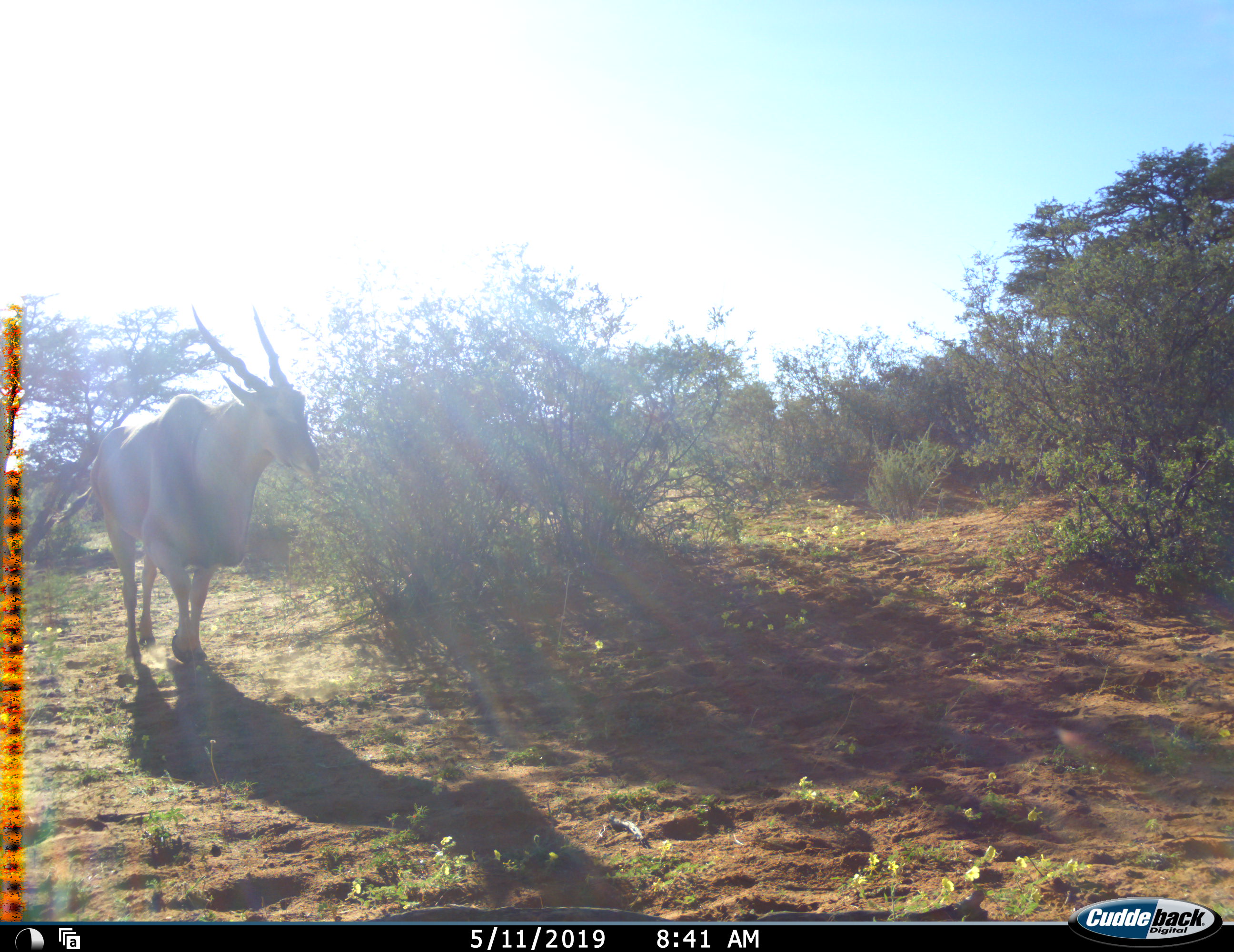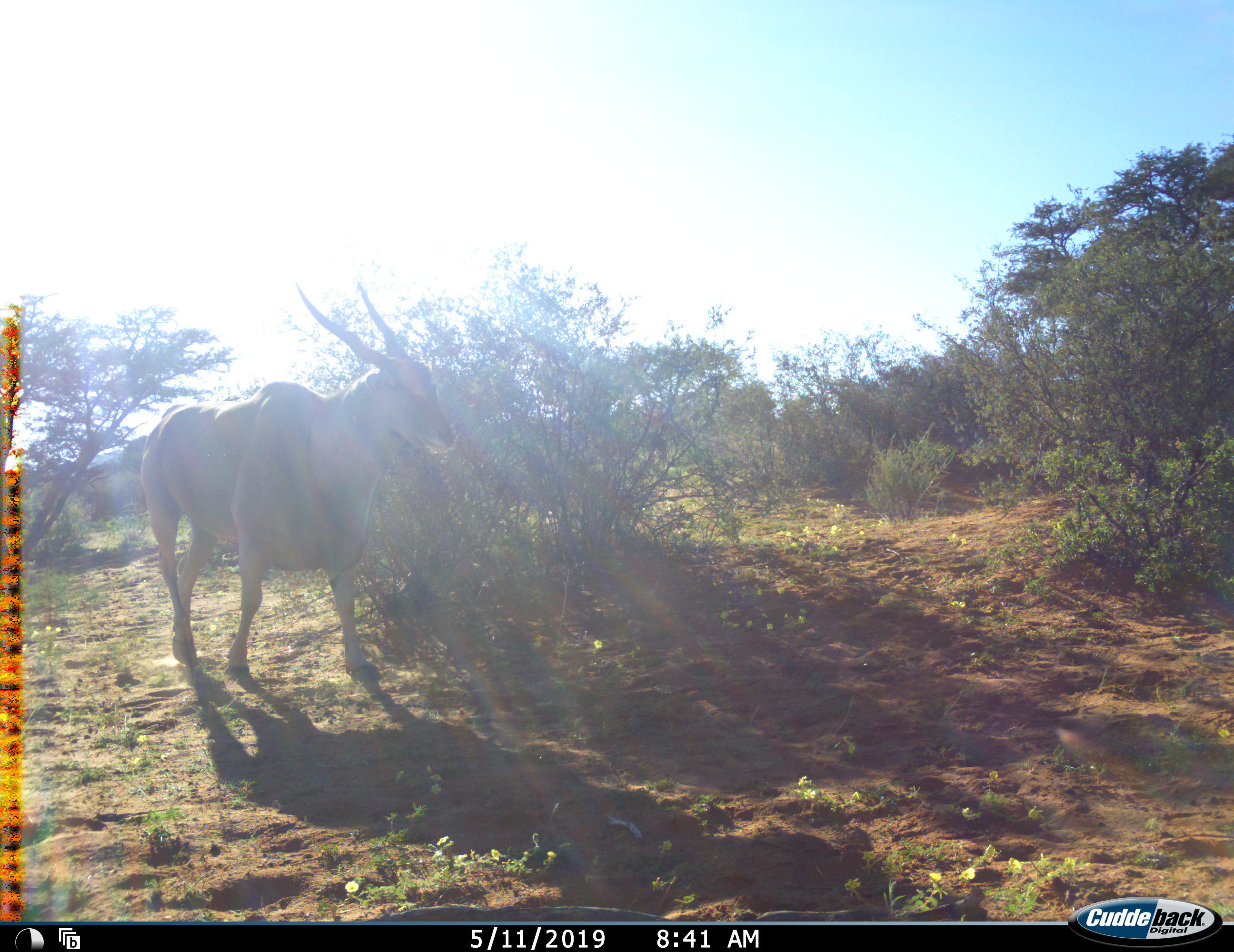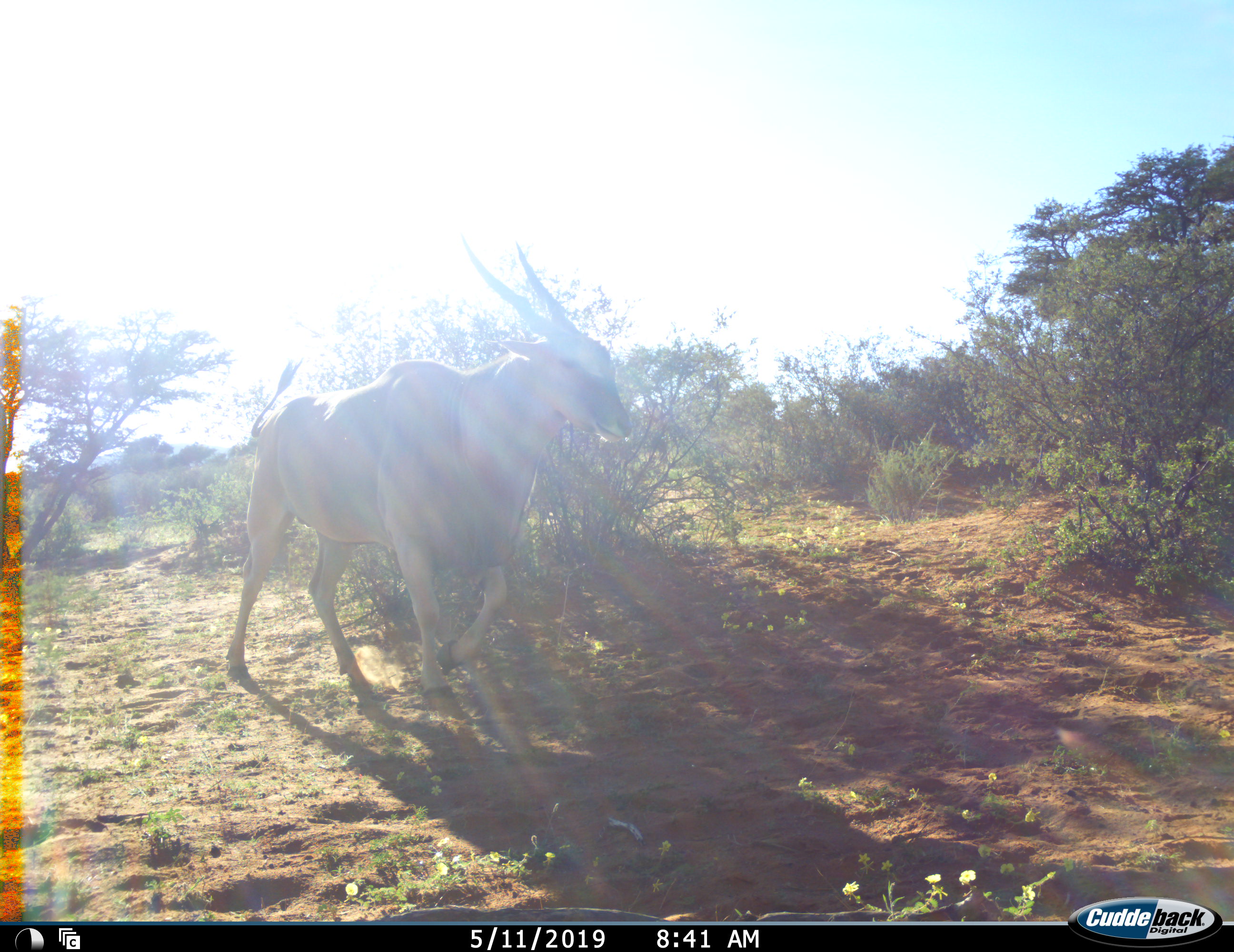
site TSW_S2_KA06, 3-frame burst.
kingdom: Animalia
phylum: Chordata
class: Mammalia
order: Artiodactyla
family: Bovidae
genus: Tragelaphus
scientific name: Tragelaphus oryx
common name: eland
Eland (Tragelaphus oryx), count 1. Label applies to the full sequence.